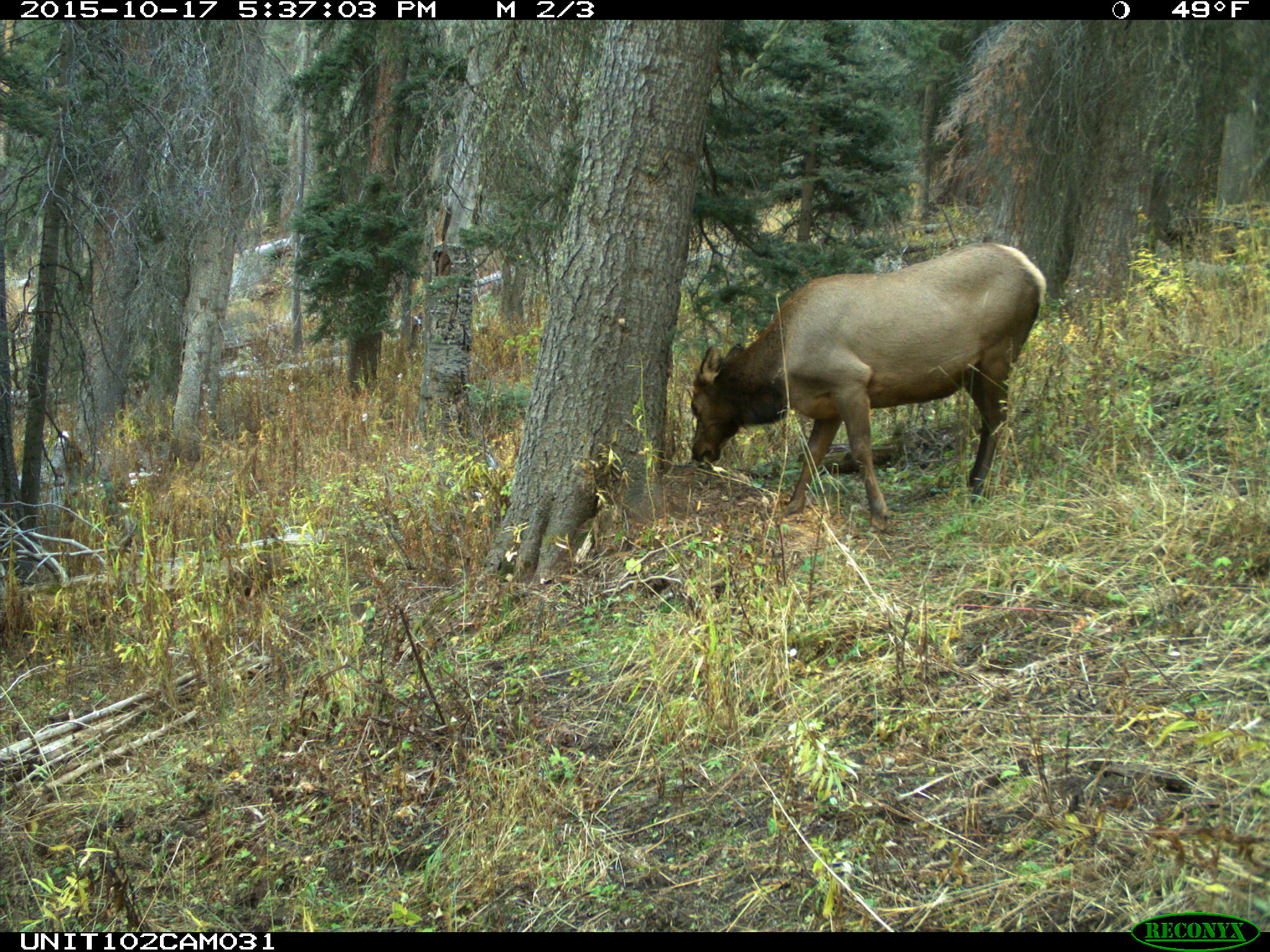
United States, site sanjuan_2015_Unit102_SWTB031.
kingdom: Animalia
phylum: Chordata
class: Mammalia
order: Artiodactyla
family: Cervidae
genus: Cervus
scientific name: Cervus elaphus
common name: red deer